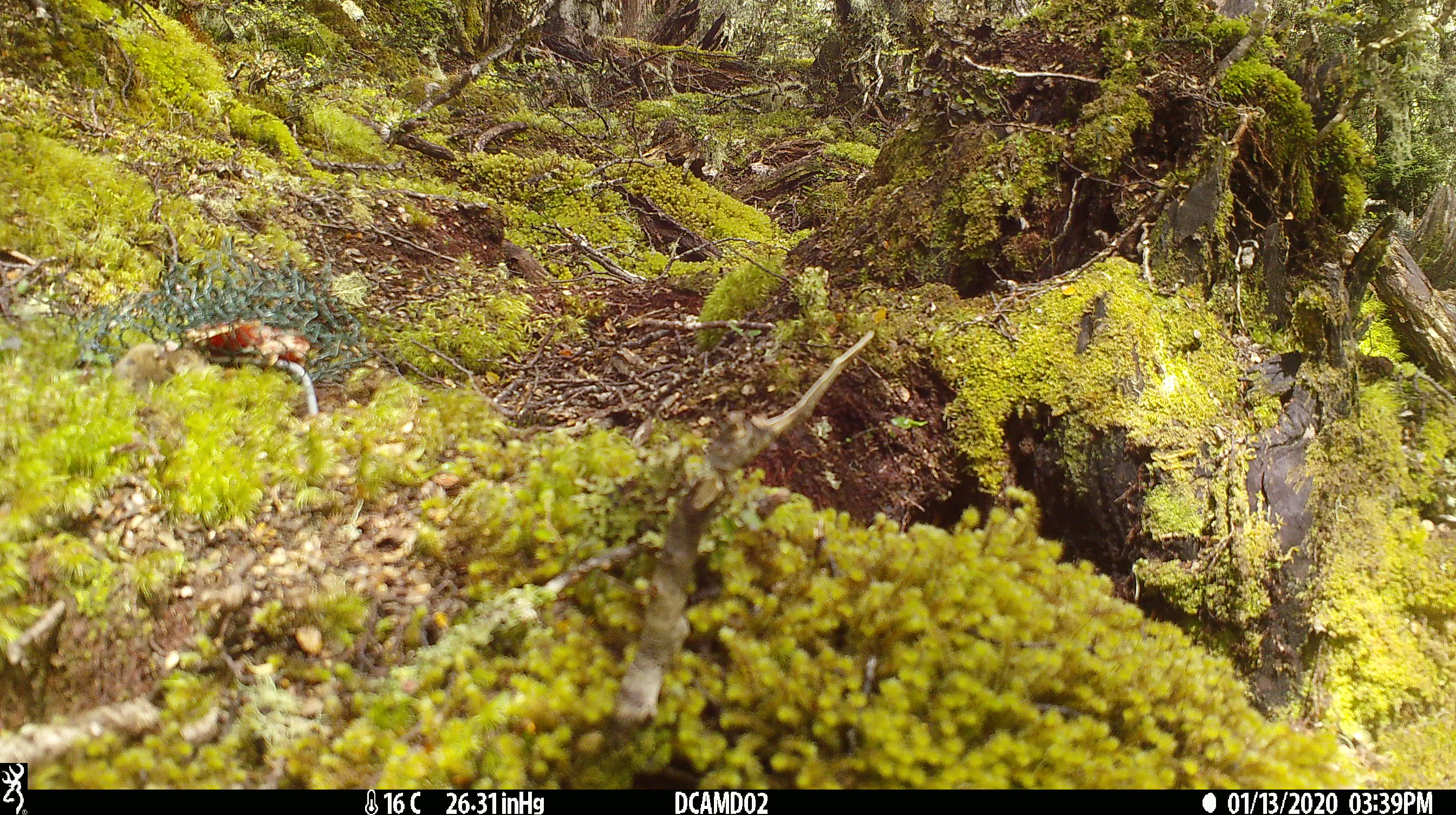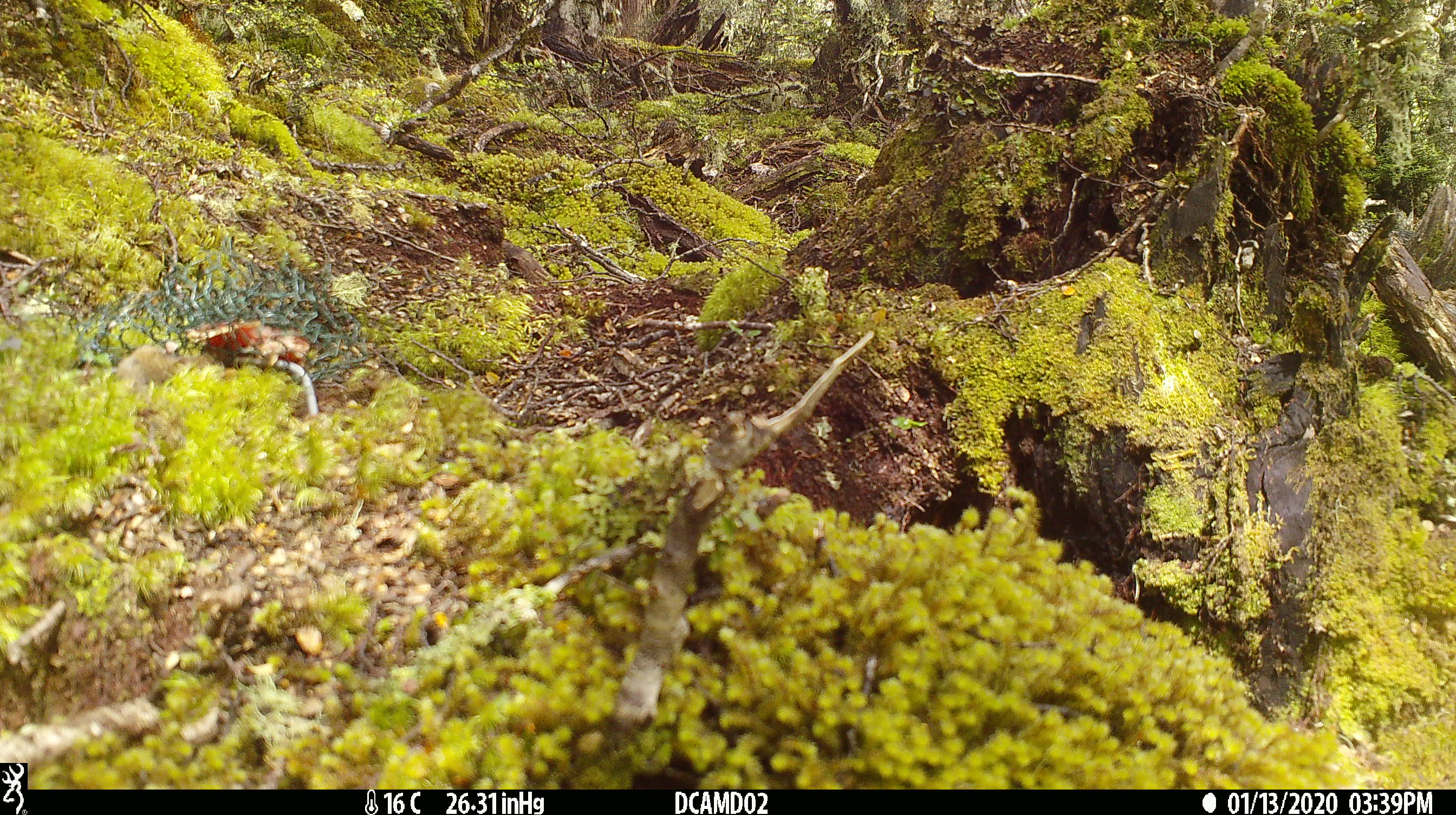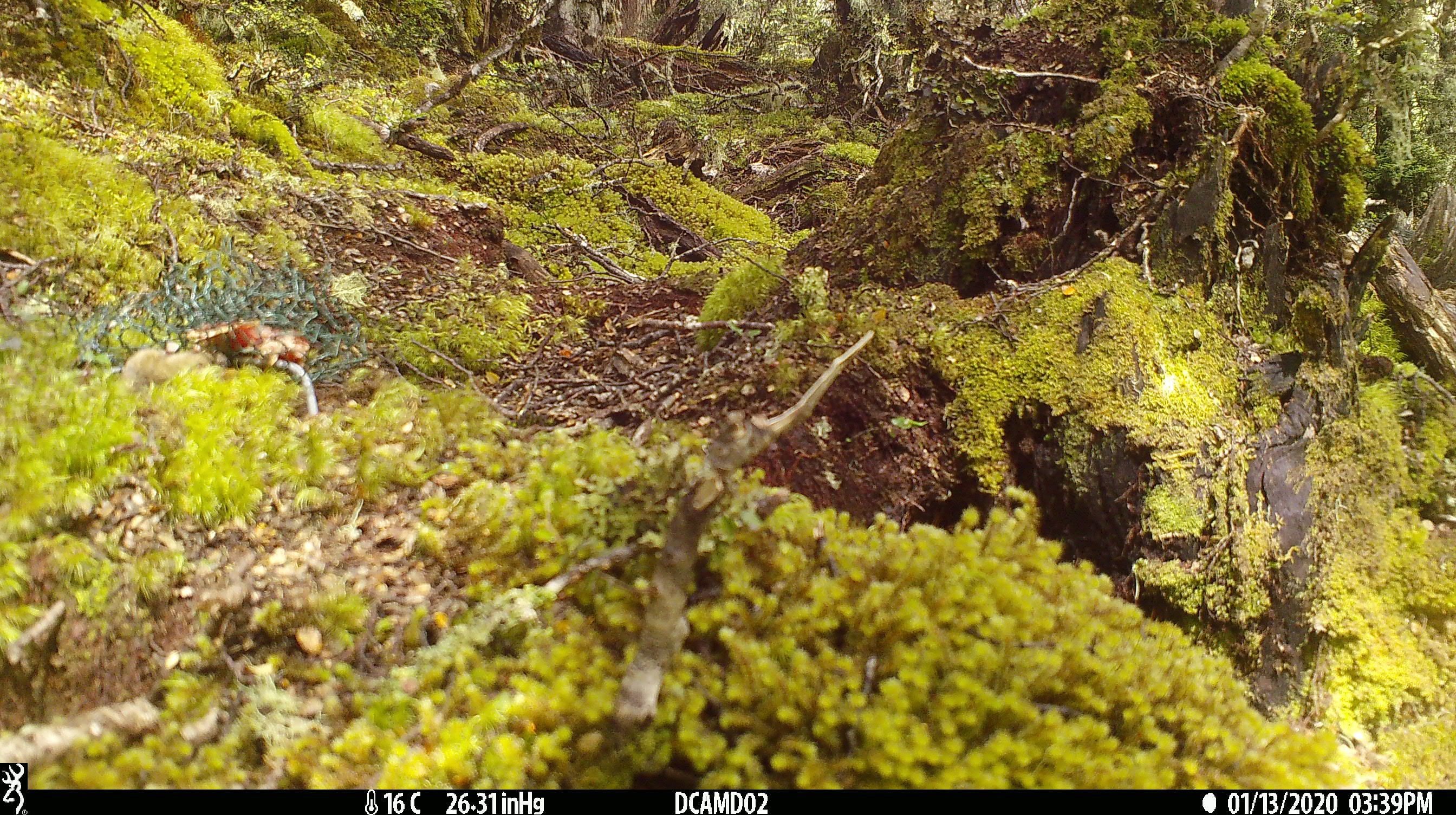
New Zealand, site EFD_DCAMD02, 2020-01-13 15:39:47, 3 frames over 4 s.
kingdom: Animalia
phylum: Chordata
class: Mammalia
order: Rodentia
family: Muridae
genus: Mus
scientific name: Mus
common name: mouse